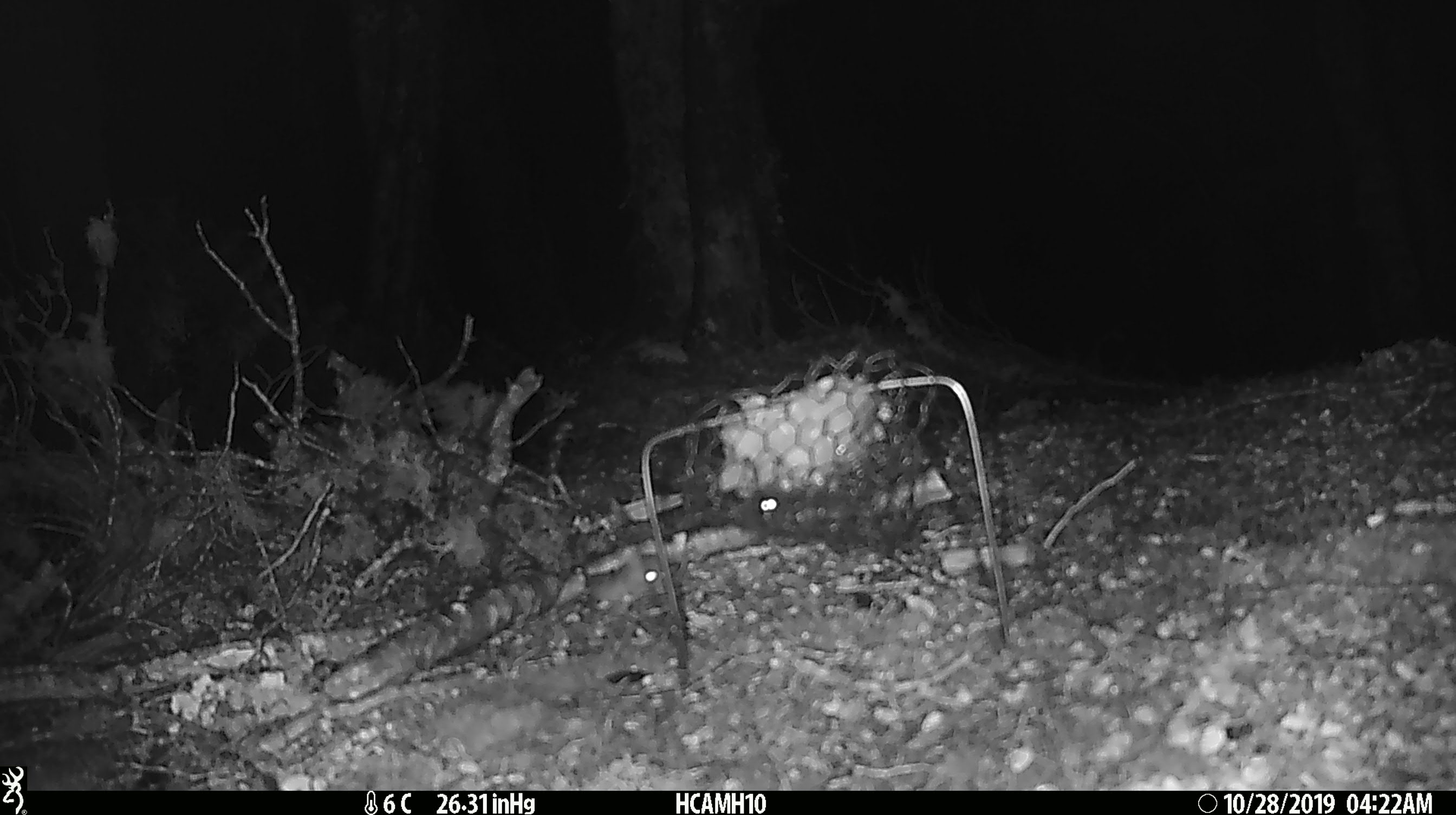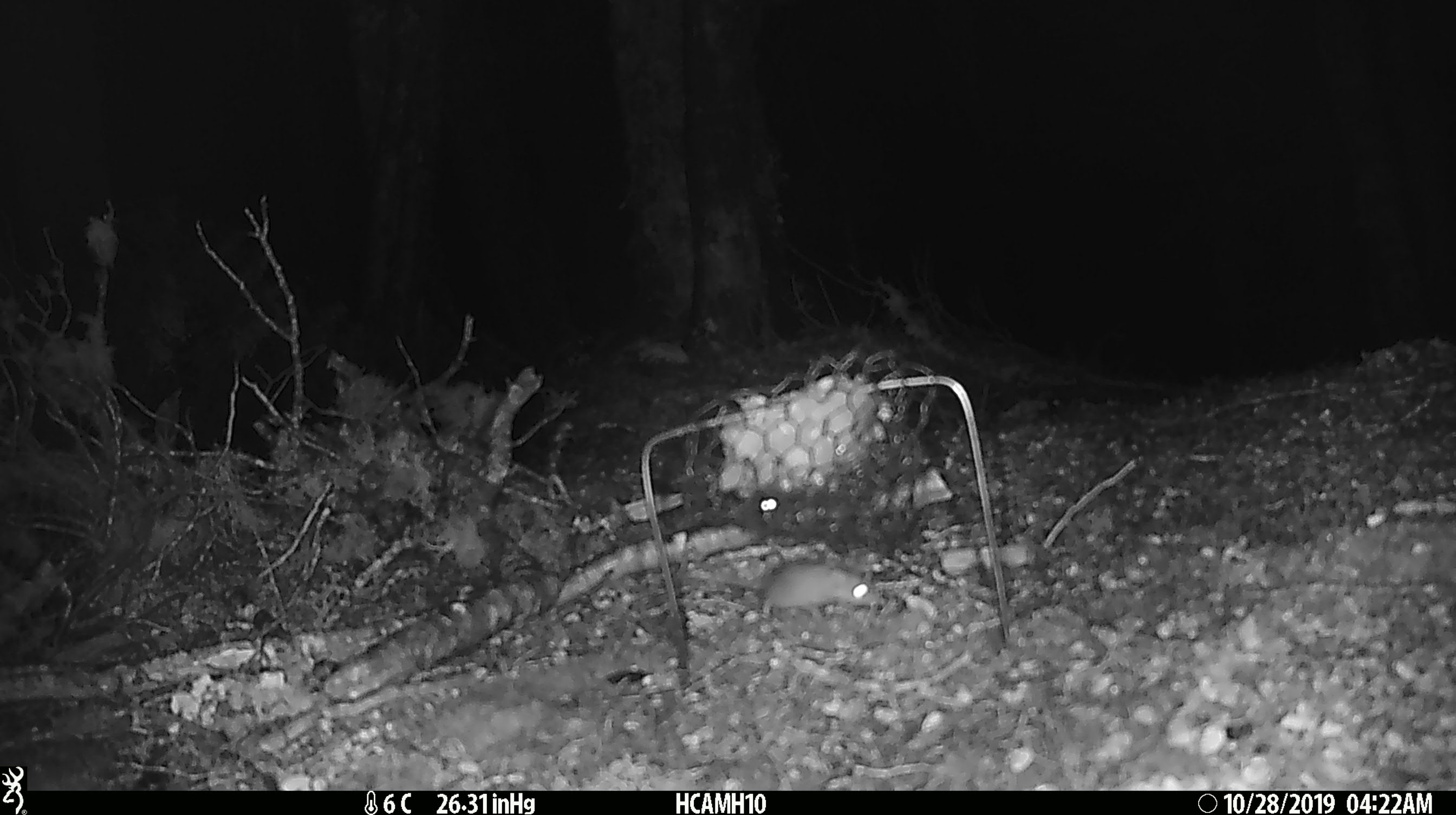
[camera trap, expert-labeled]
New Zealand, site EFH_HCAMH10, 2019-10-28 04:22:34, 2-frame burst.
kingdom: Animalia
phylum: Chordata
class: Mammalia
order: Rodentia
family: Muridae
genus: Mus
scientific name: Mus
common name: mouse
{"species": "mouse (Mus)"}